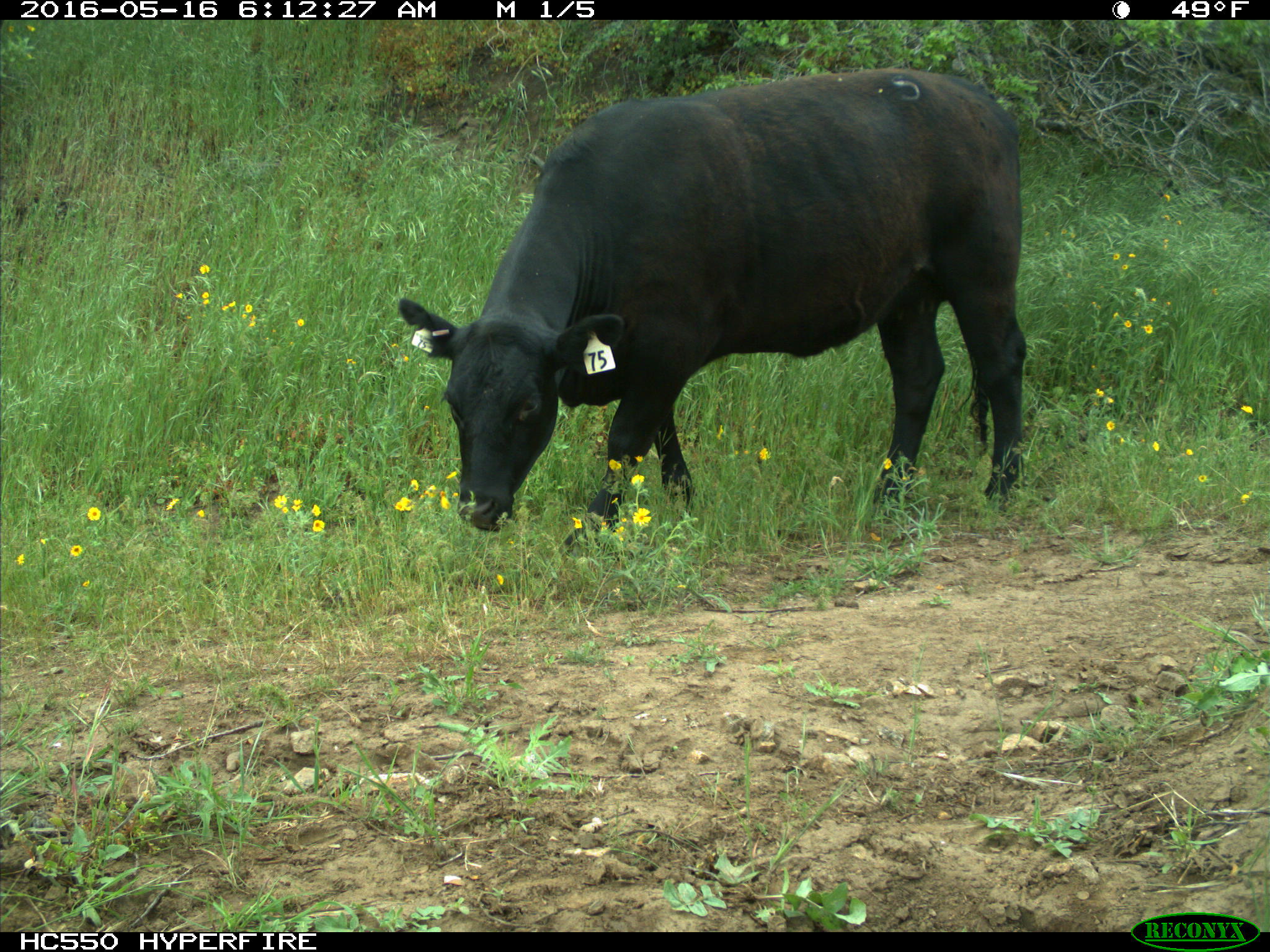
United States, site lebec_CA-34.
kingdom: Animalia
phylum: Chordata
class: Mammalia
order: Artiodactyla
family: Bovidae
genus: Bos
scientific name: Bos taurus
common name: domestic cow